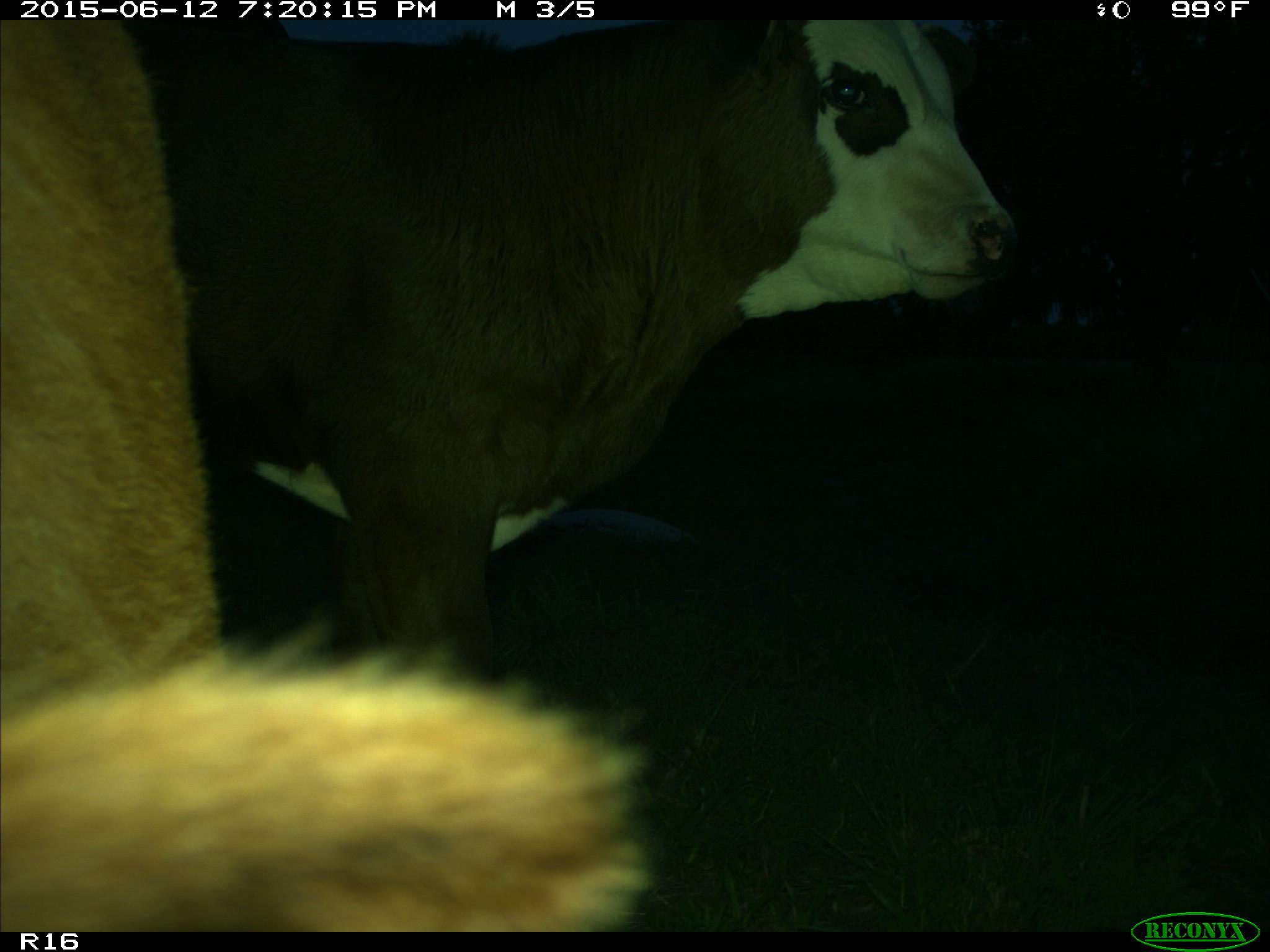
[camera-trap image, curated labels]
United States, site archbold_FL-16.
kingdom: Animalia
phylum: Chordata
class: Mammalia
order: Artiodactyla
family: Bovidae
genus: Bos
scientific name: Bos taurus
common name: domestic cow